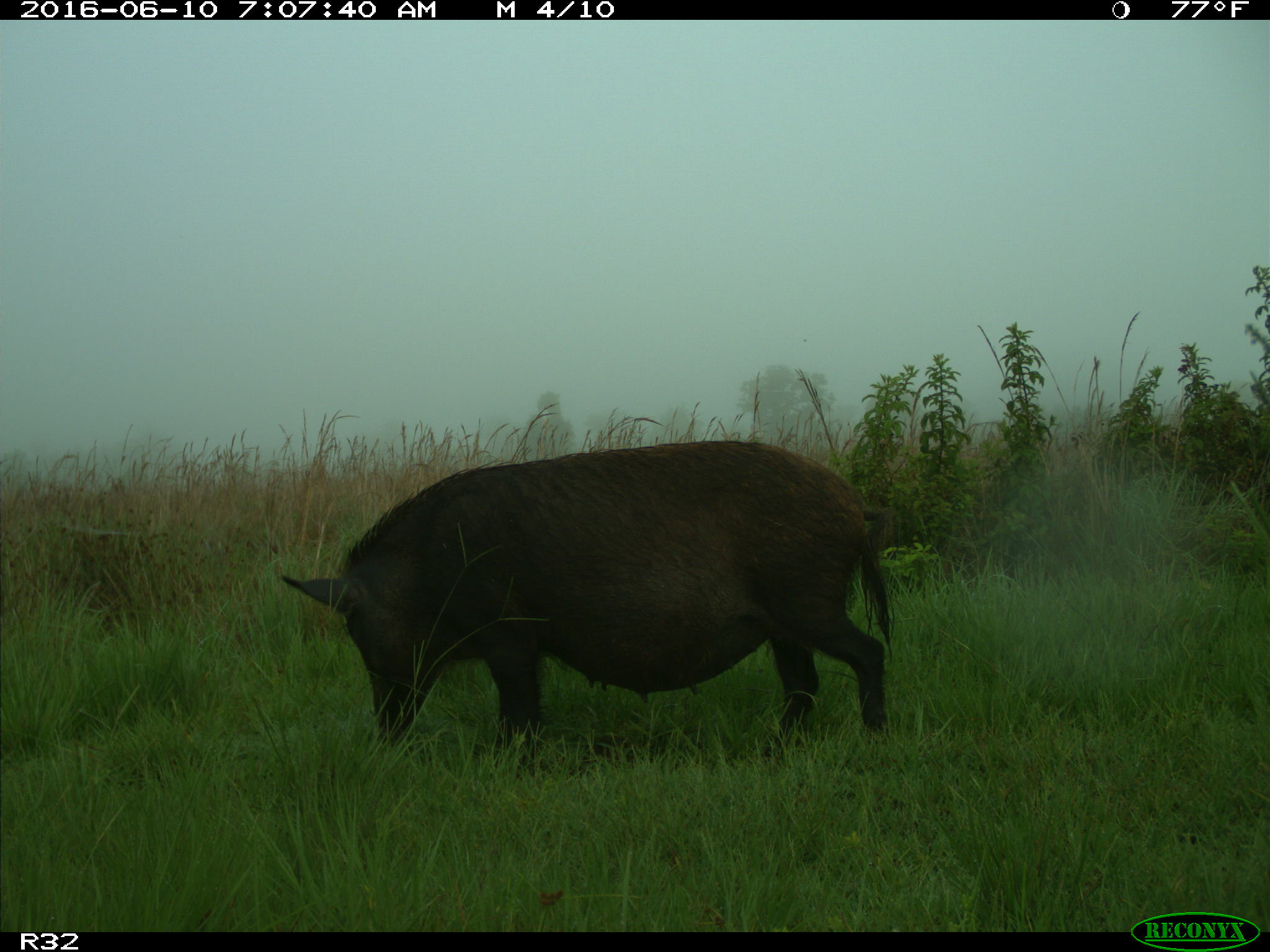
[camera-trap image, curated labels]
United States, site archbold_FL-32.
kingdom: Animalia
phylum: Chordata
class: Mammalia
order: Artiodactyla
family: Suidae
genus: Sus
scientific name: Sus scrofa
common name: wild boar